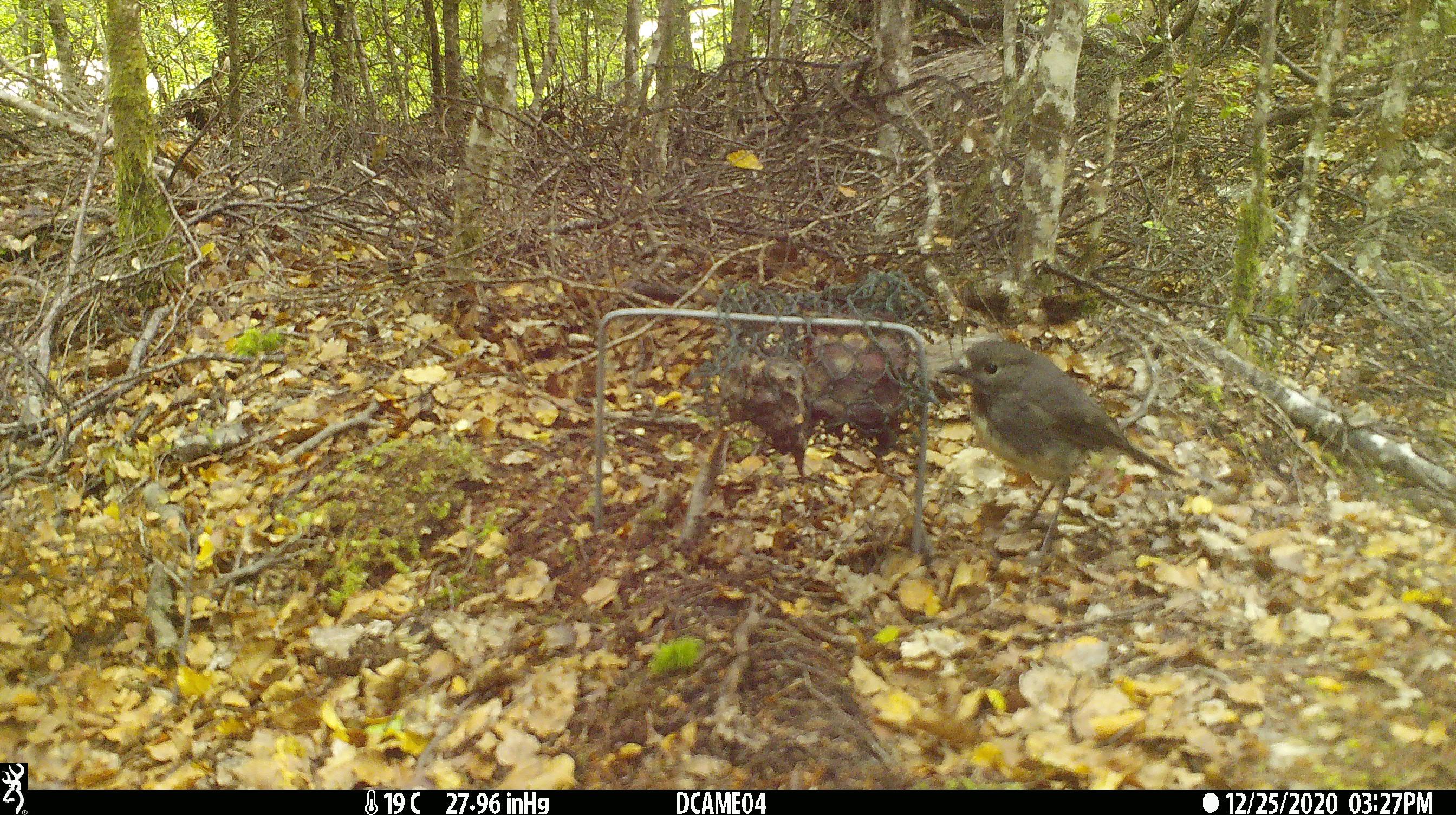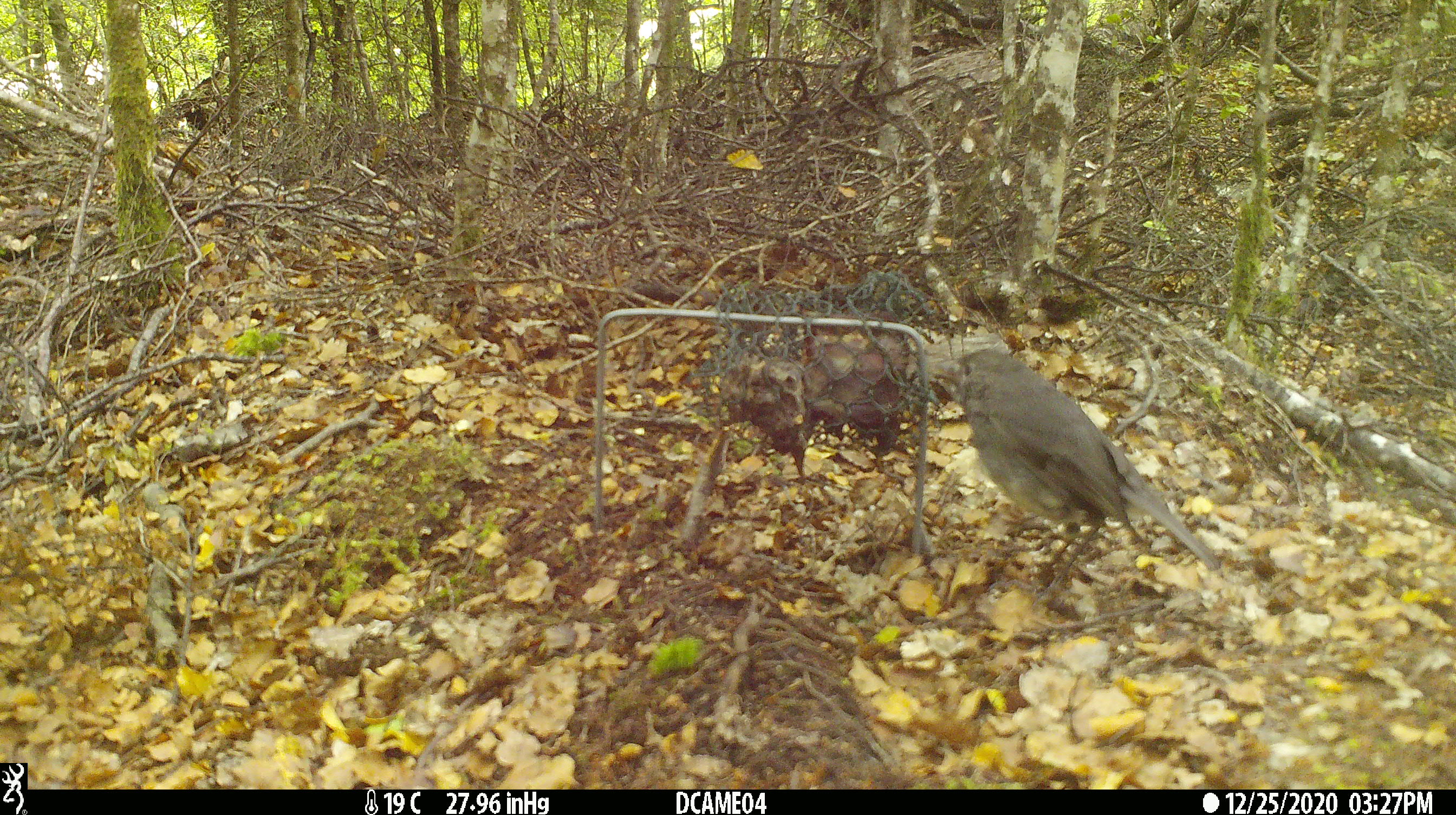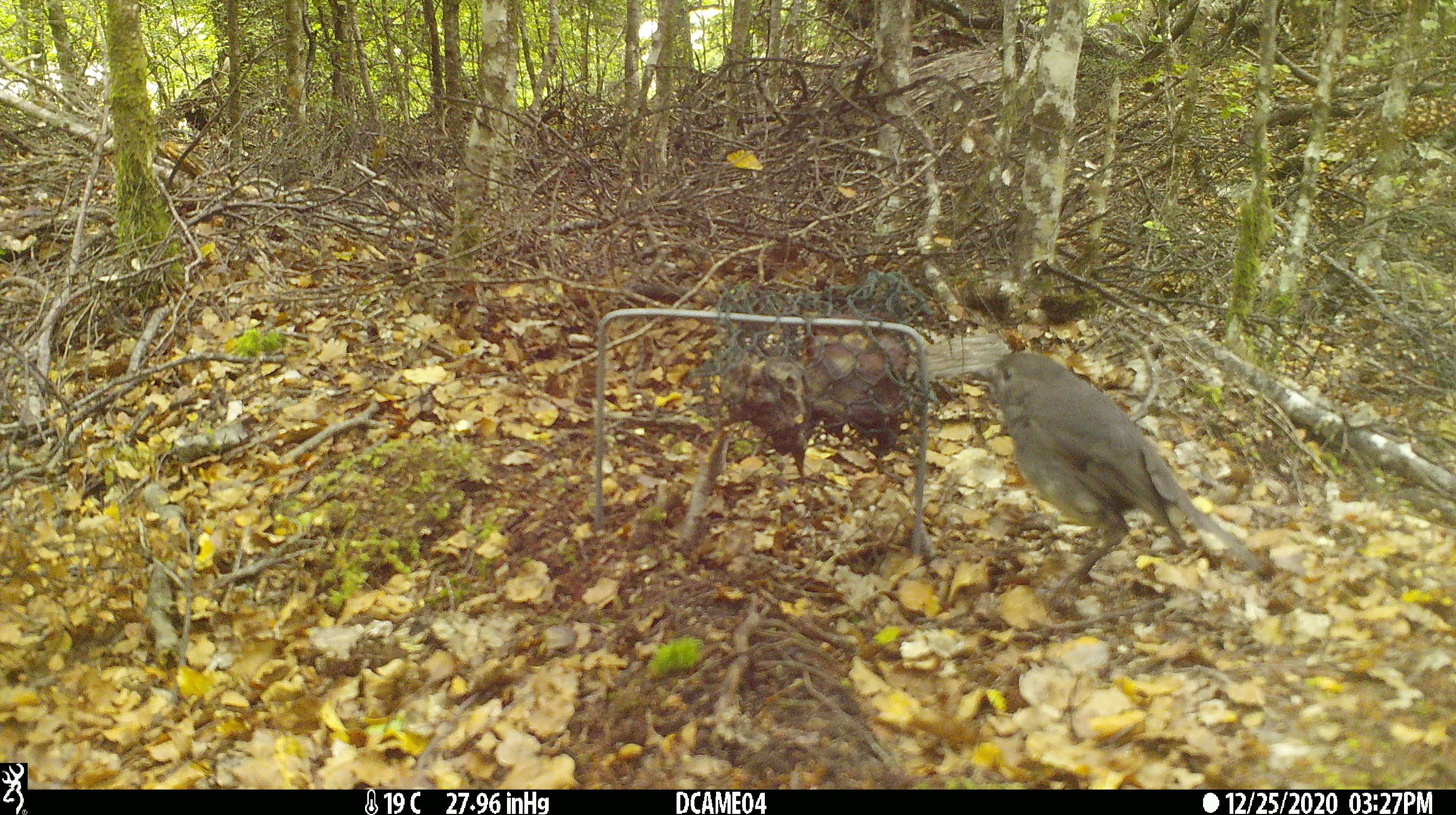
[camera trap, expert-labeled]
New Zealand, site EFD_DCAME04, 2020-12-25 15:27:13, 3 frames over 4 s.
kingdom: Animalia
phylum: Chordata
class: Aves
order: Passeriformes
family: Petroicidae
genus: Petroica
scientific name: Petroica australis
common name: new zealand robin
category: robin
Robin (new zealand robin) (Petroica australis).